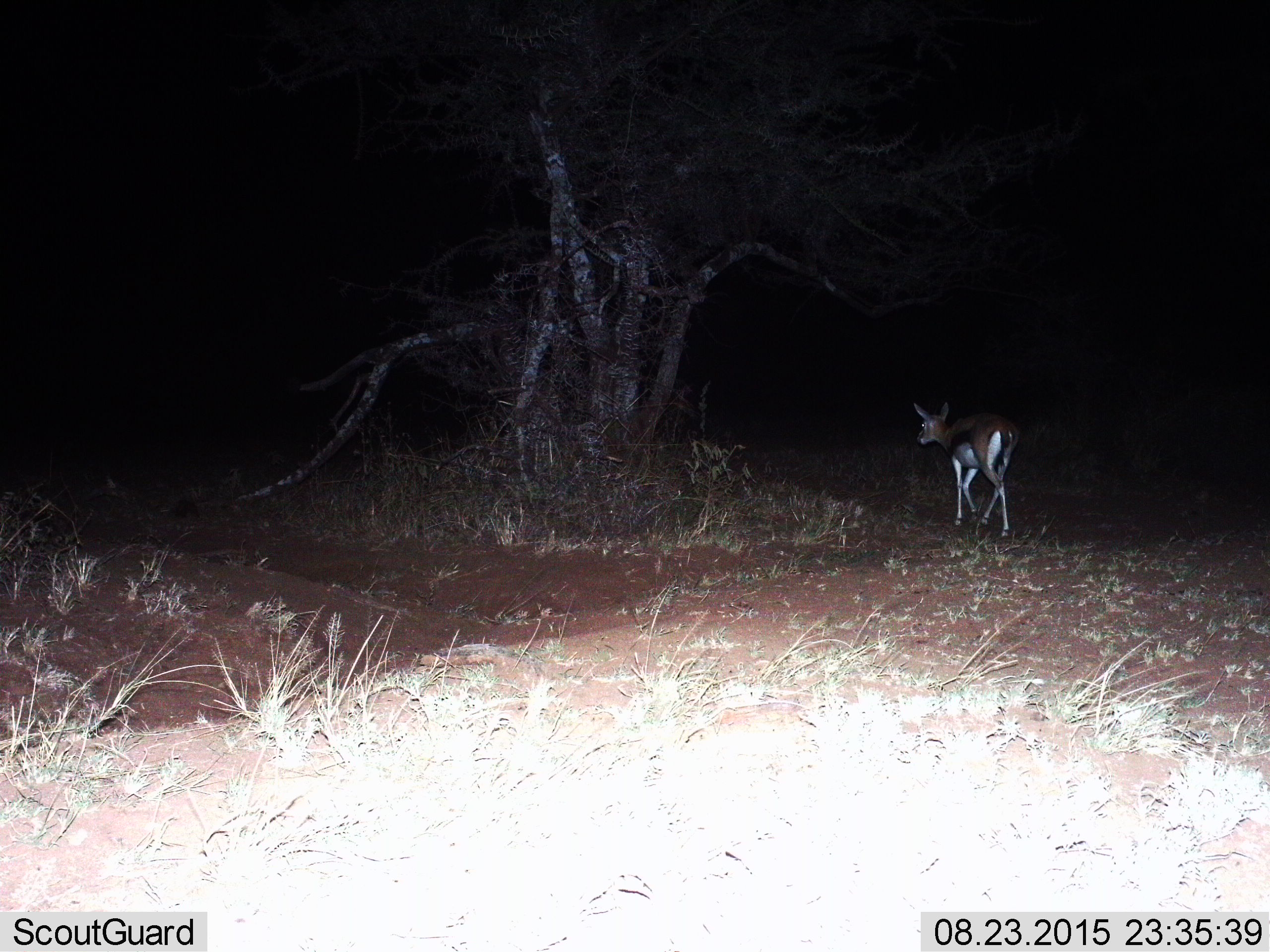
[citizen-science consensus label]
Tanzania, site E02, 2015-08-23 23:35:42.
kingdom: Animalia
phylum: Chordata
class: Mammalia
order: Artiodactyla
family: Bovidae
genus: Eudorcas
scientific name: Eudorcas thomsonii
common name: thomson's gazelle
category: gazellethomsons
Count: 1.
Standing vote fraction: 0%.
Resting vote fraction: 0%.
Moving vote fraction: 100%.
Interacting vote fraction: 0%.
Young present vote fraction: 6%.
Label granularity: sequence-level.